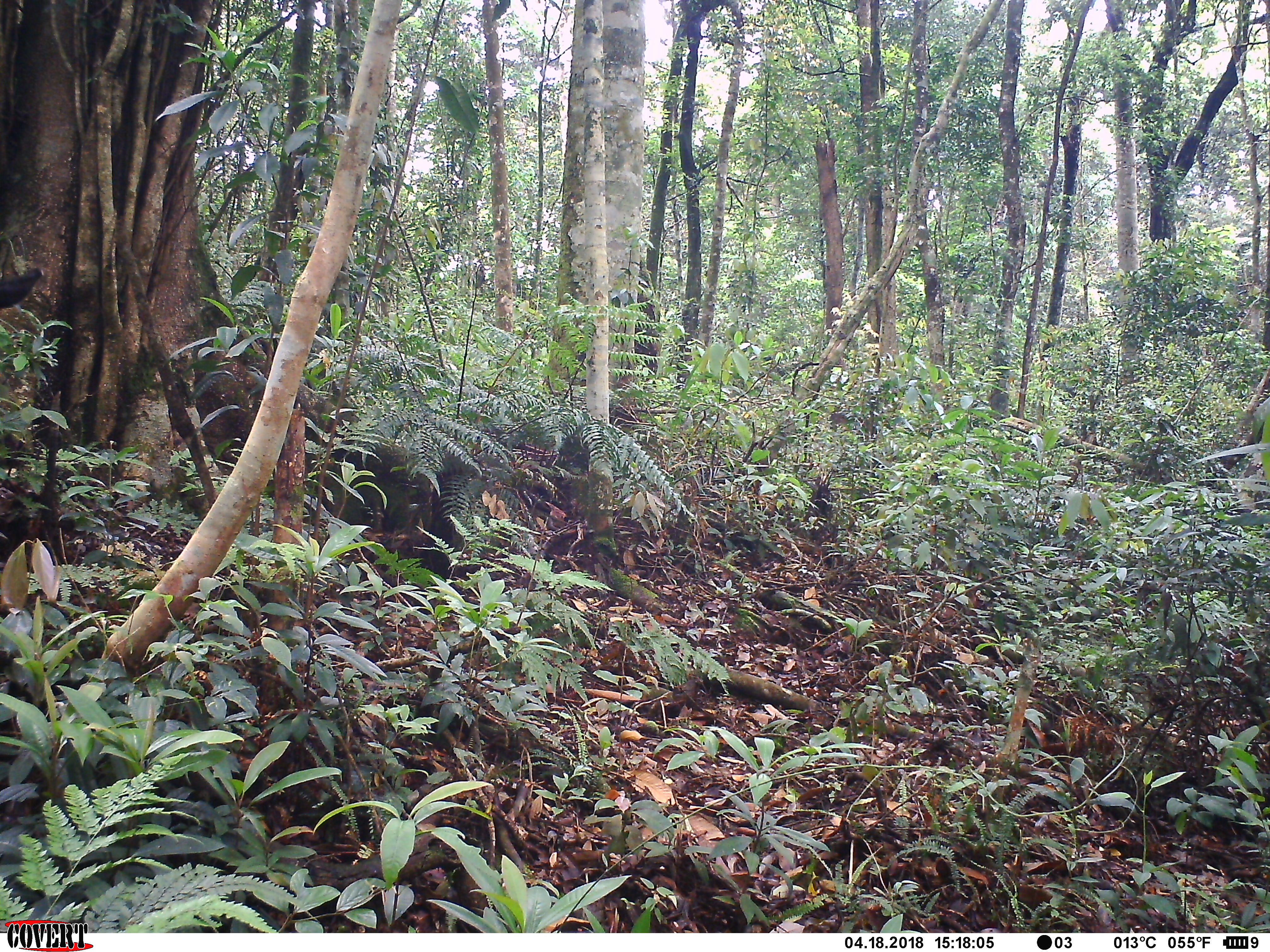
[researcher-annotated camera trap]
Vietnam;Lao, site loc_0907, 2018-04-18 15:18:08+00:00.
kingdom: Animalia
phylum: Chordata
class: Mammalia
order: Artiodactyla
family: Bovidae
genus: Capricornis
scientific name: Capricornis sumatraensis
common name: chinese serow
Chinese serow (Capricornis sumatraensis). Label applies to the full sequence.